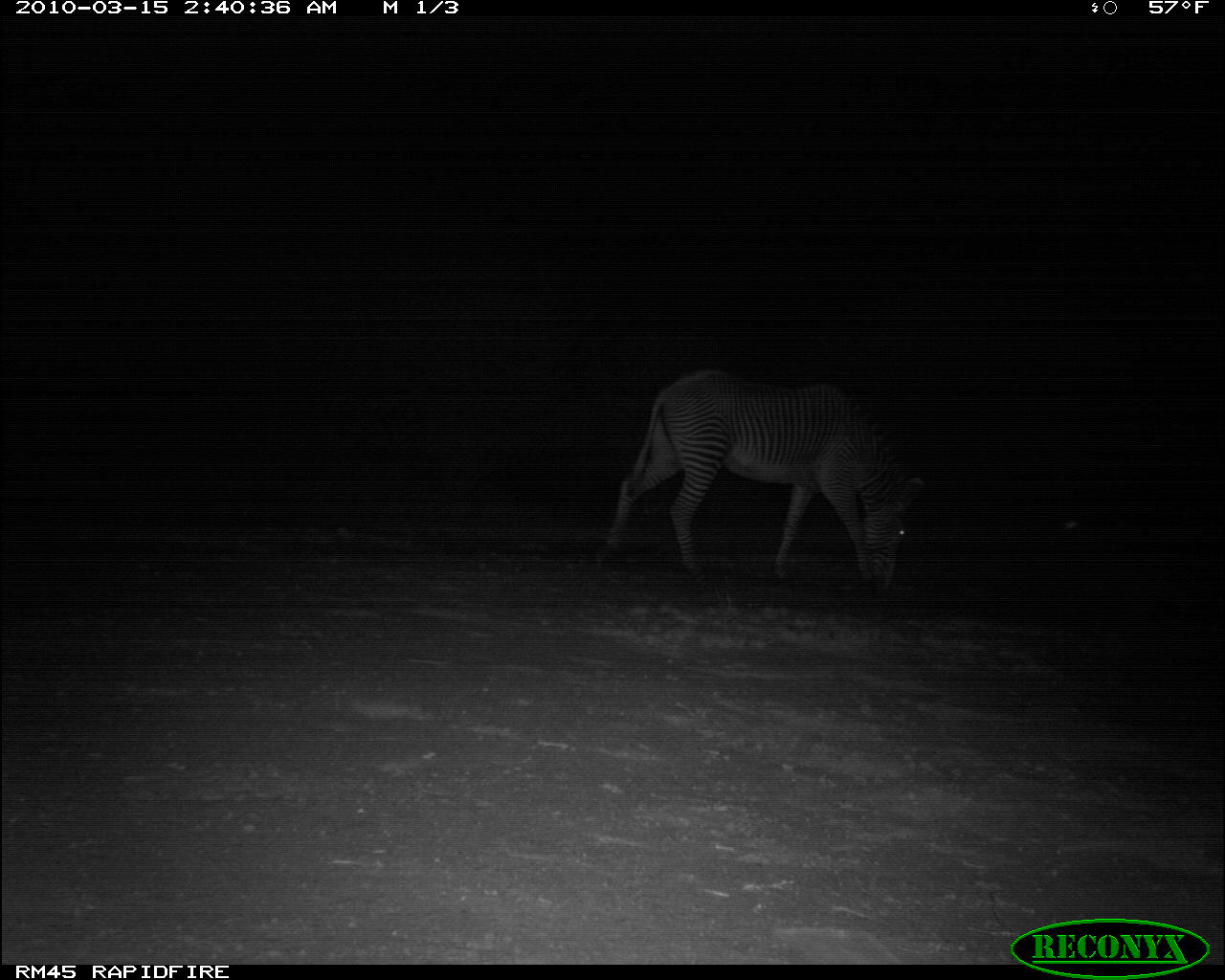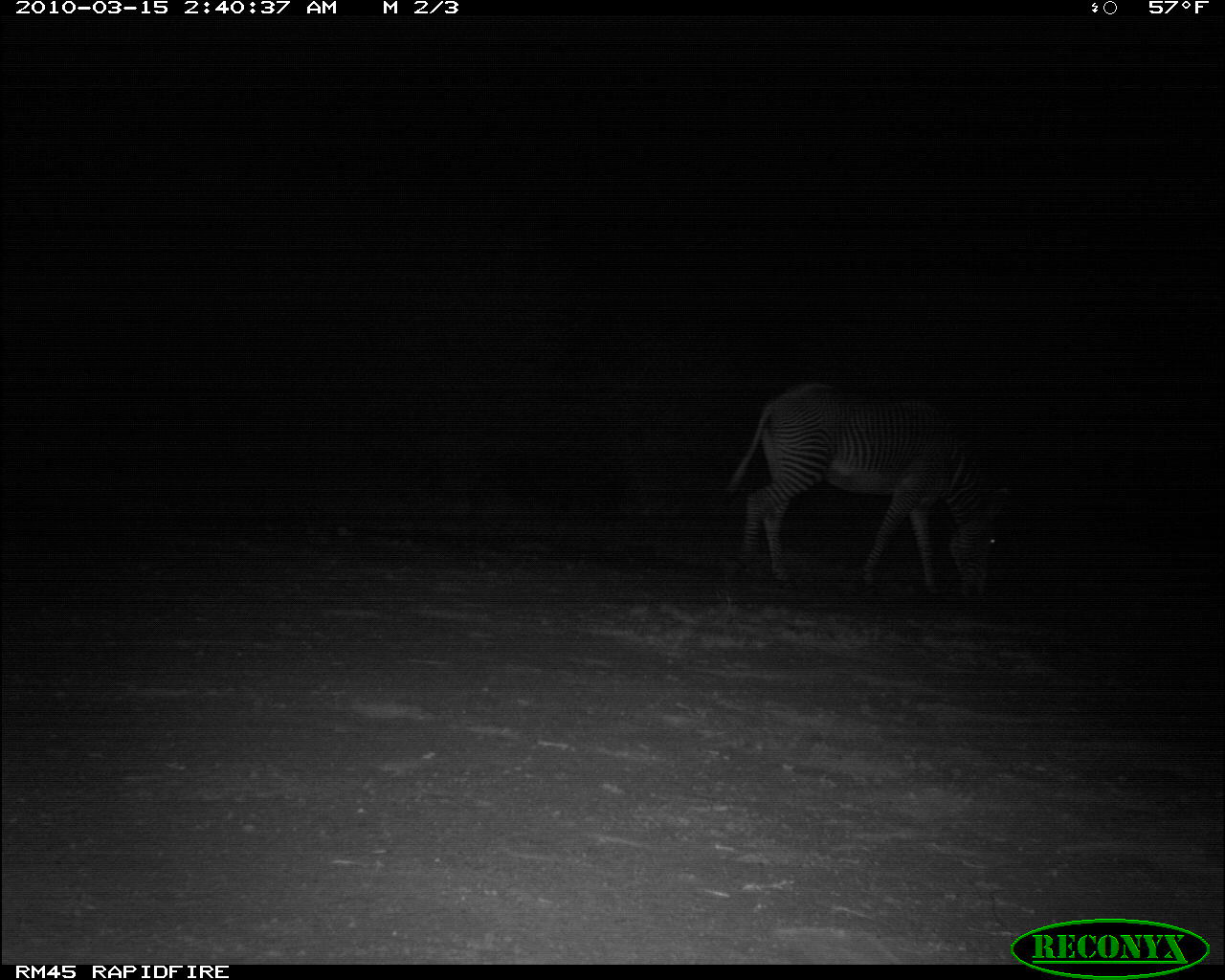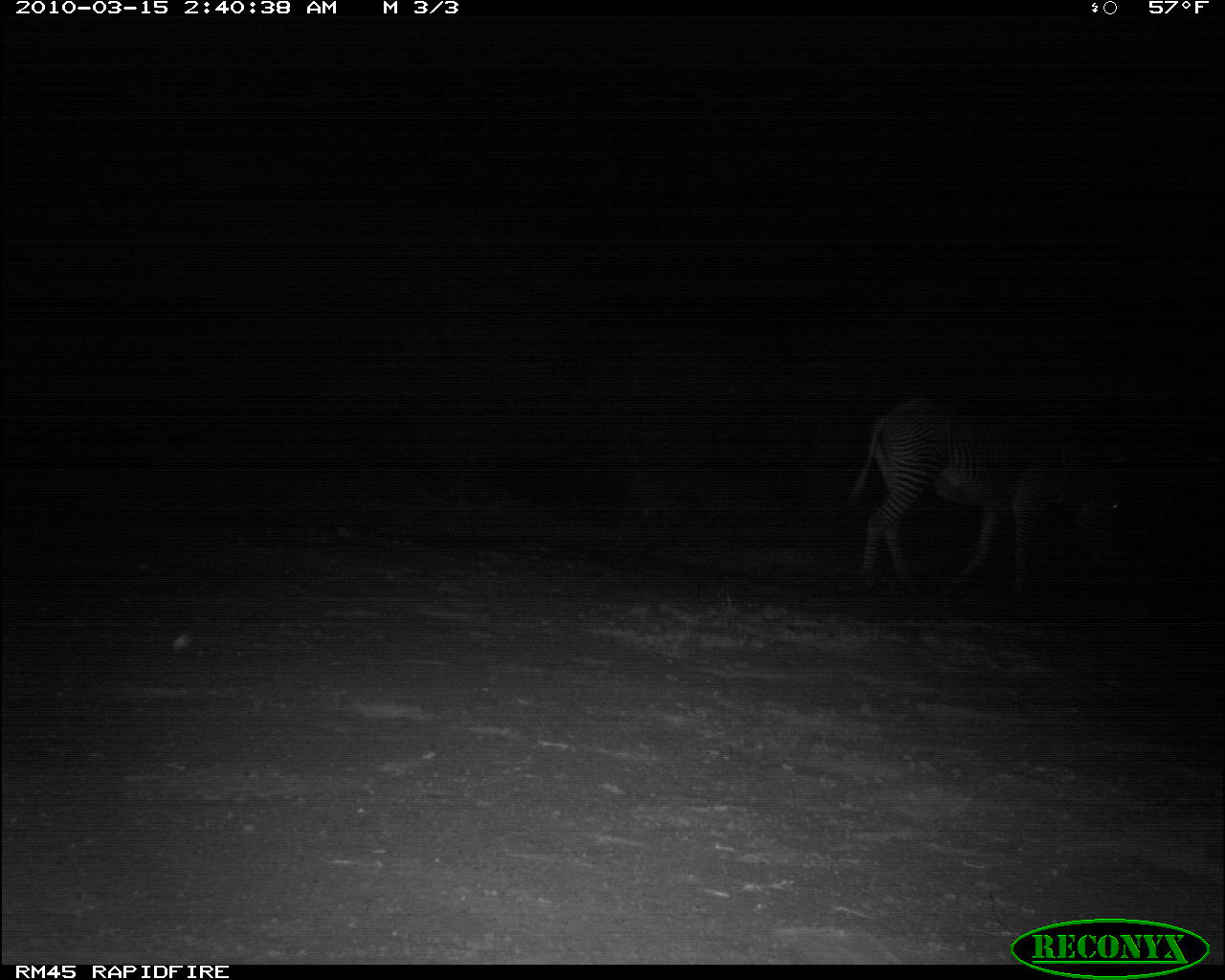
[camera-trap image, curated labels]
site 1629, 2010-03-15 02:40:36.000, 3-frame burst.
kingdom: Animalia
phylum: Chordata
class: Mammalia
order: Perissodactyla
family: Equidae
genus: Equus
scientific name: Equus grevyi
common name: grévy's zebra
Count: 1.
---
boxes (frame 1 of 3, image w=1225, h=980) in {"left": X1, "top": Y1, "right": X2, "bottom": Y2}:
equus grevyi: {"left": 591, "top": 367, "right": 920, "bottom": 595}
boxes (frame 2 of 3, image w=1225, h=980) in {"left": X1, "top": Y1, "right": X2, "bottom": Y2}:
equus grevyi: {"left": 722, "top": 379, "right": 1010, "bottom": 604}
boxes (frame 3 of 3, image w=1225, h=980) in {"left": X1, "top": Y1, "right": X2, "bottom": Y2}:
equus grevyi: {"left": 845, "top": 386, "right": 1129, "bottom": 601}